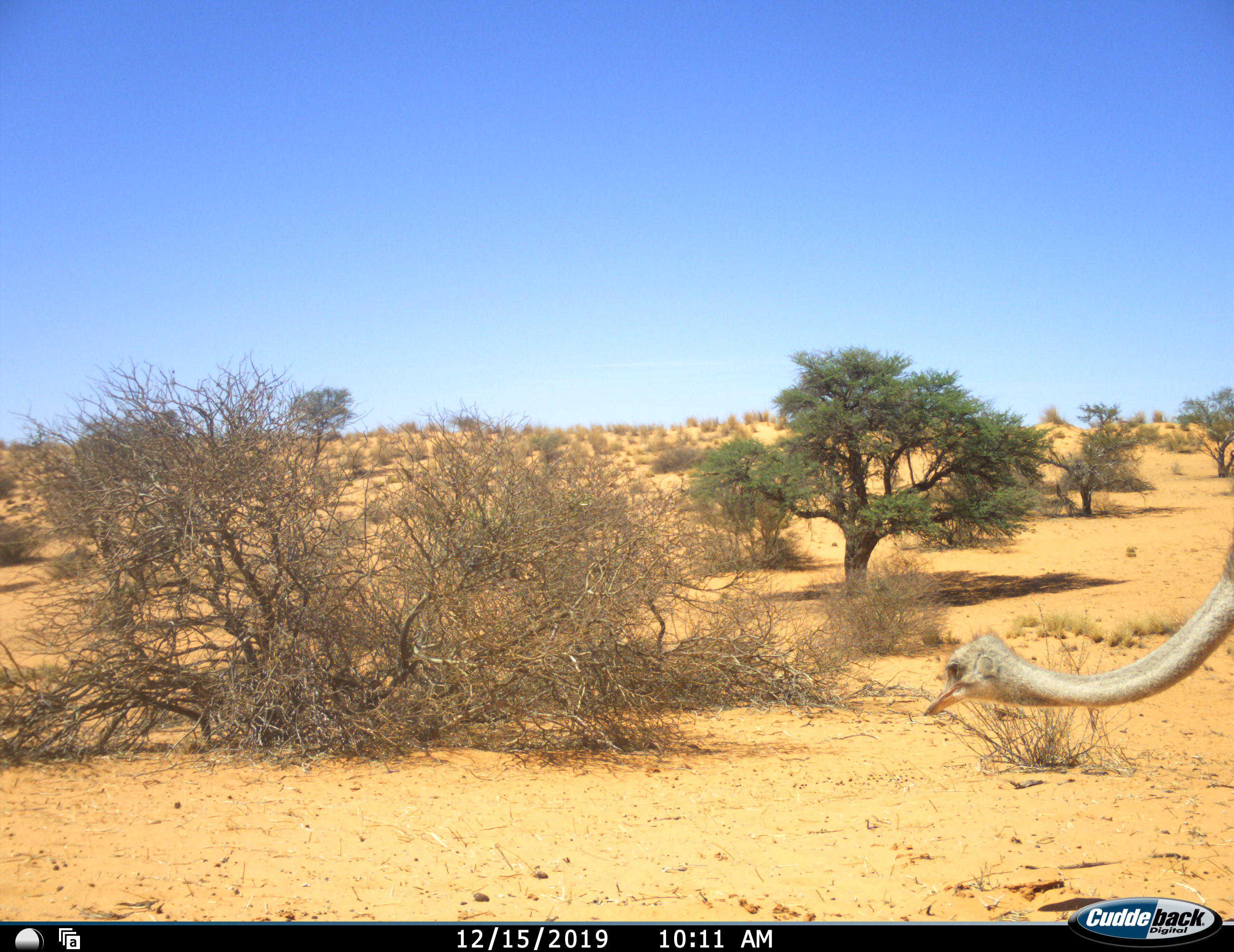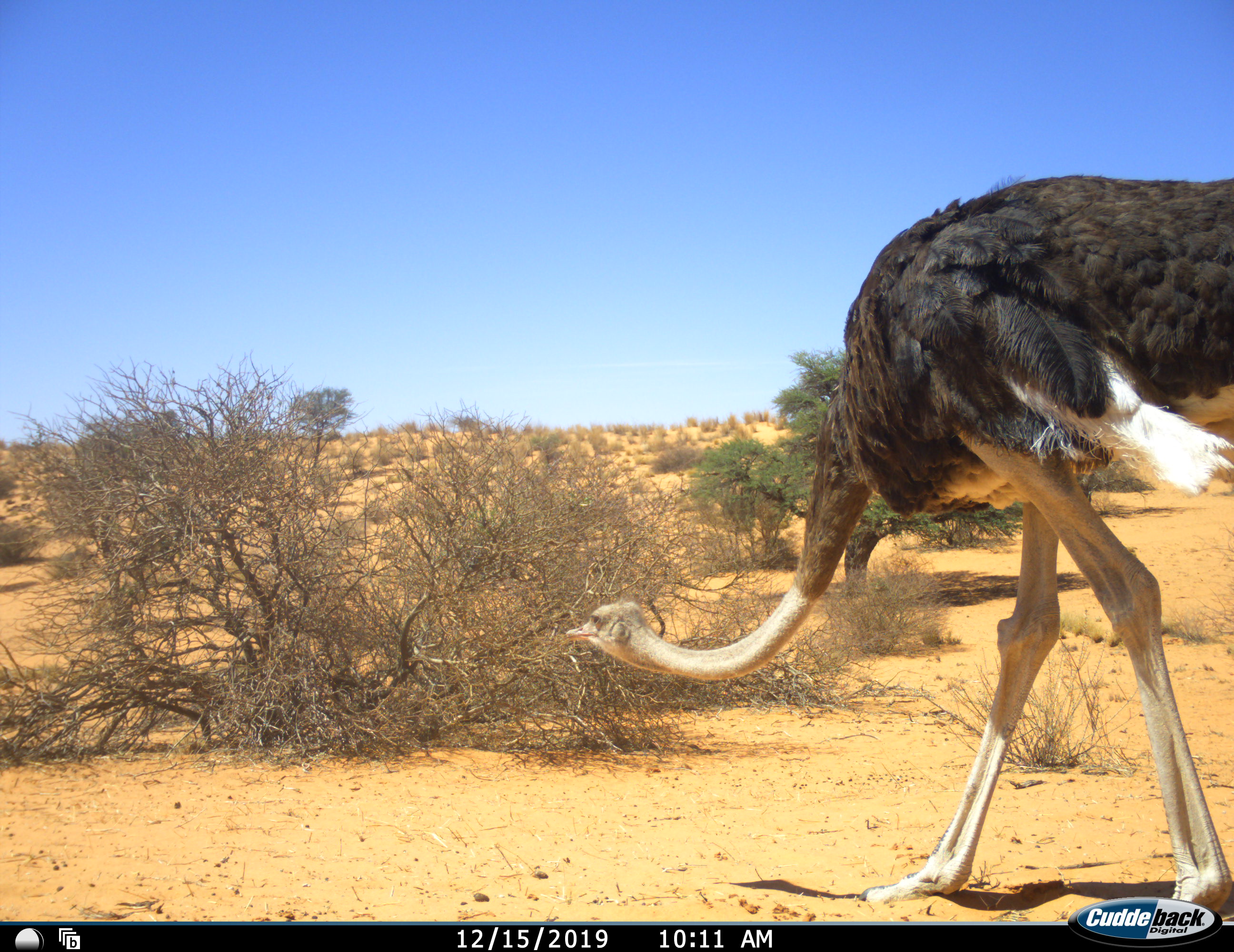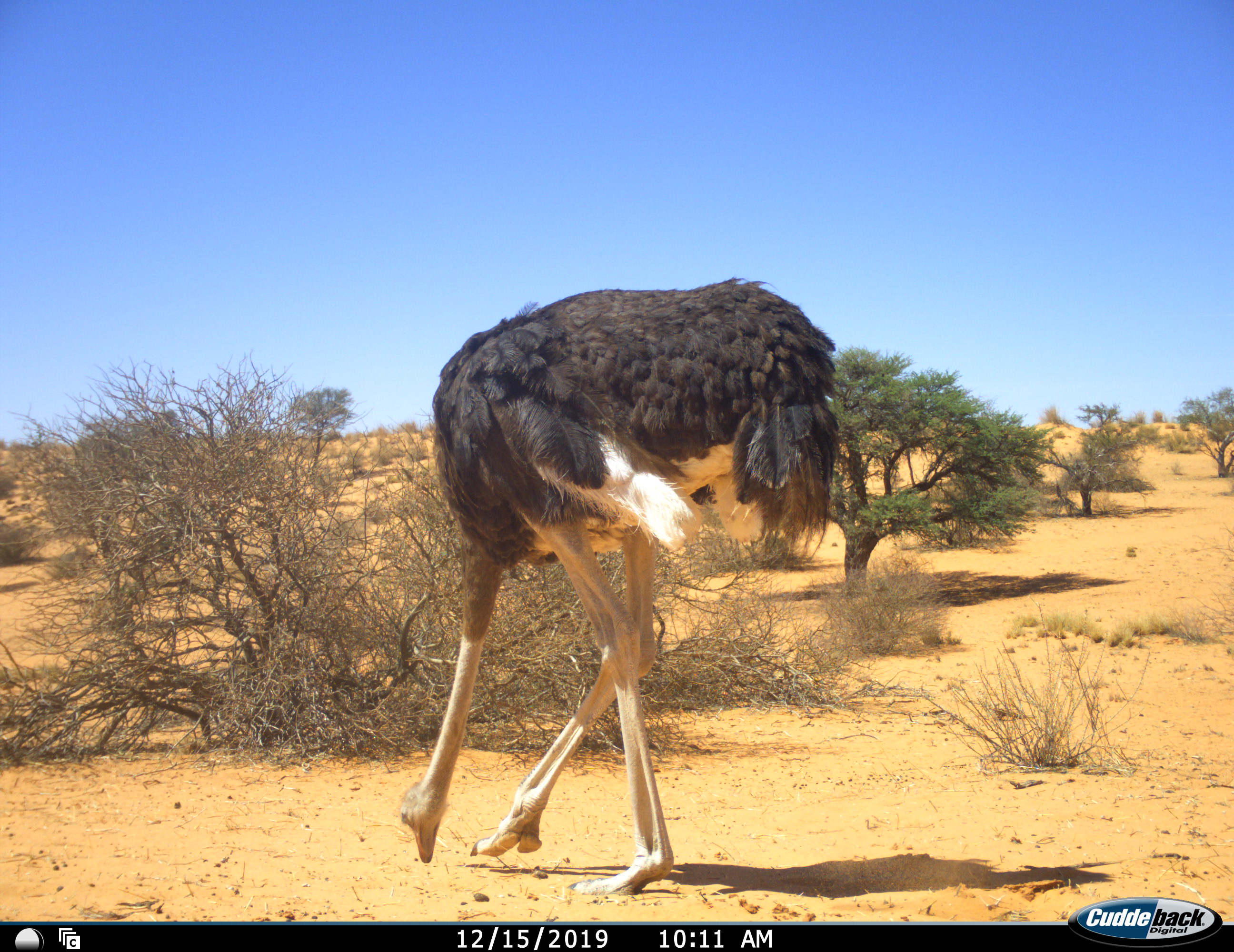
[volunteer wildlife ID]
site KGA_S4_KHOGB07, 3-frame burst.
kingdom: Animalia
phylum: Chordata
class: Aves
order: Struthioniformes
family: Struthionidae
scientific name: Struthionidae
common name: ostrich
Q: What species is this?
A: Ostrich (Struthionidae).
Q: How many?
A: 1.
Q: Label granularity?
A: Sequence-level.